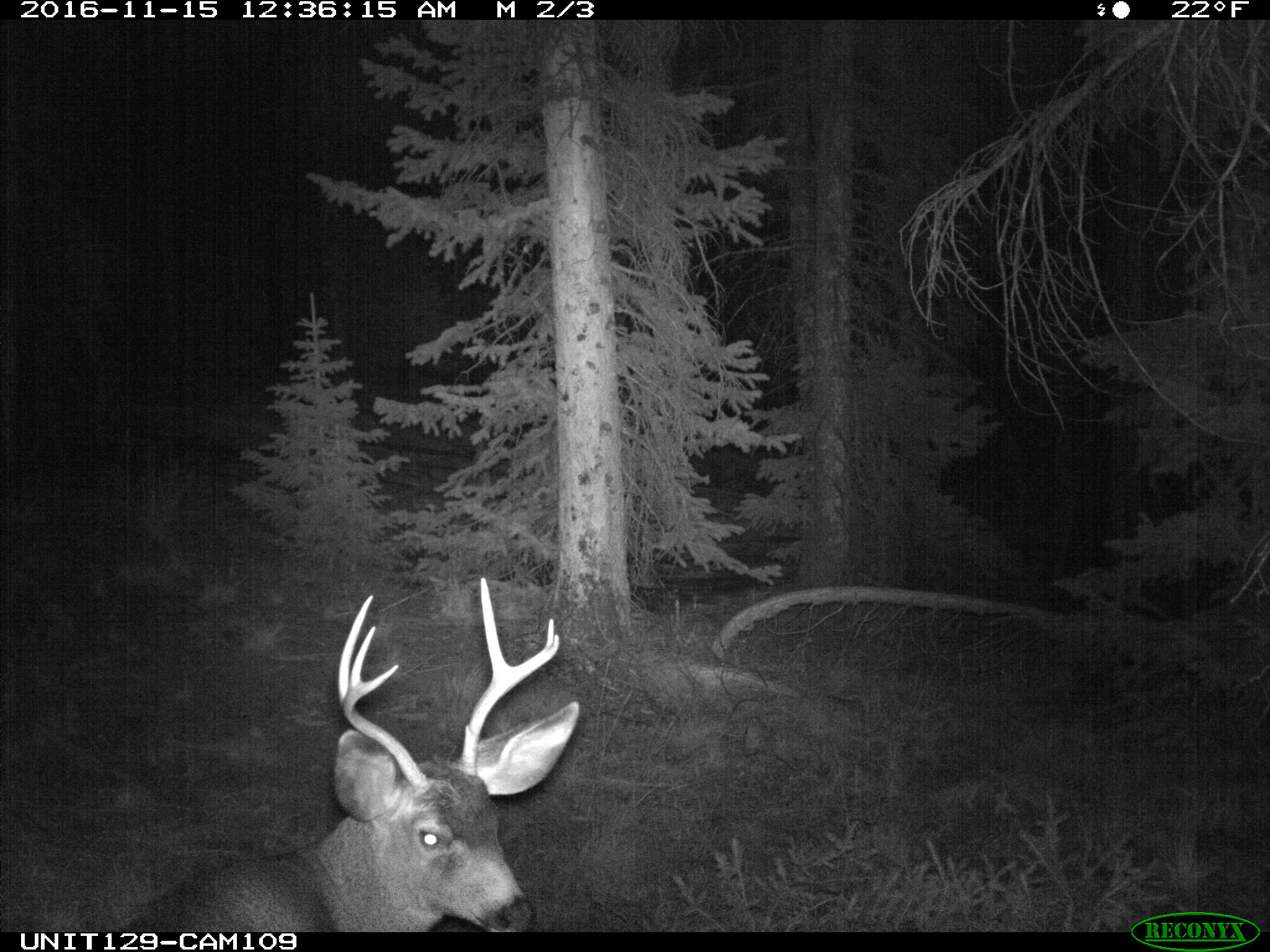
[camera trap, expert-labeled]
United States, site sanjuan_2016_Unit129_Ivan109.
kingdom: Animalia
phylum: Chordata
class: Mammalia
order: Artiodactyla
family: Cervidae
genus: Odocoileus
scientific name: Odocoileus hemionus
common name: mule deer